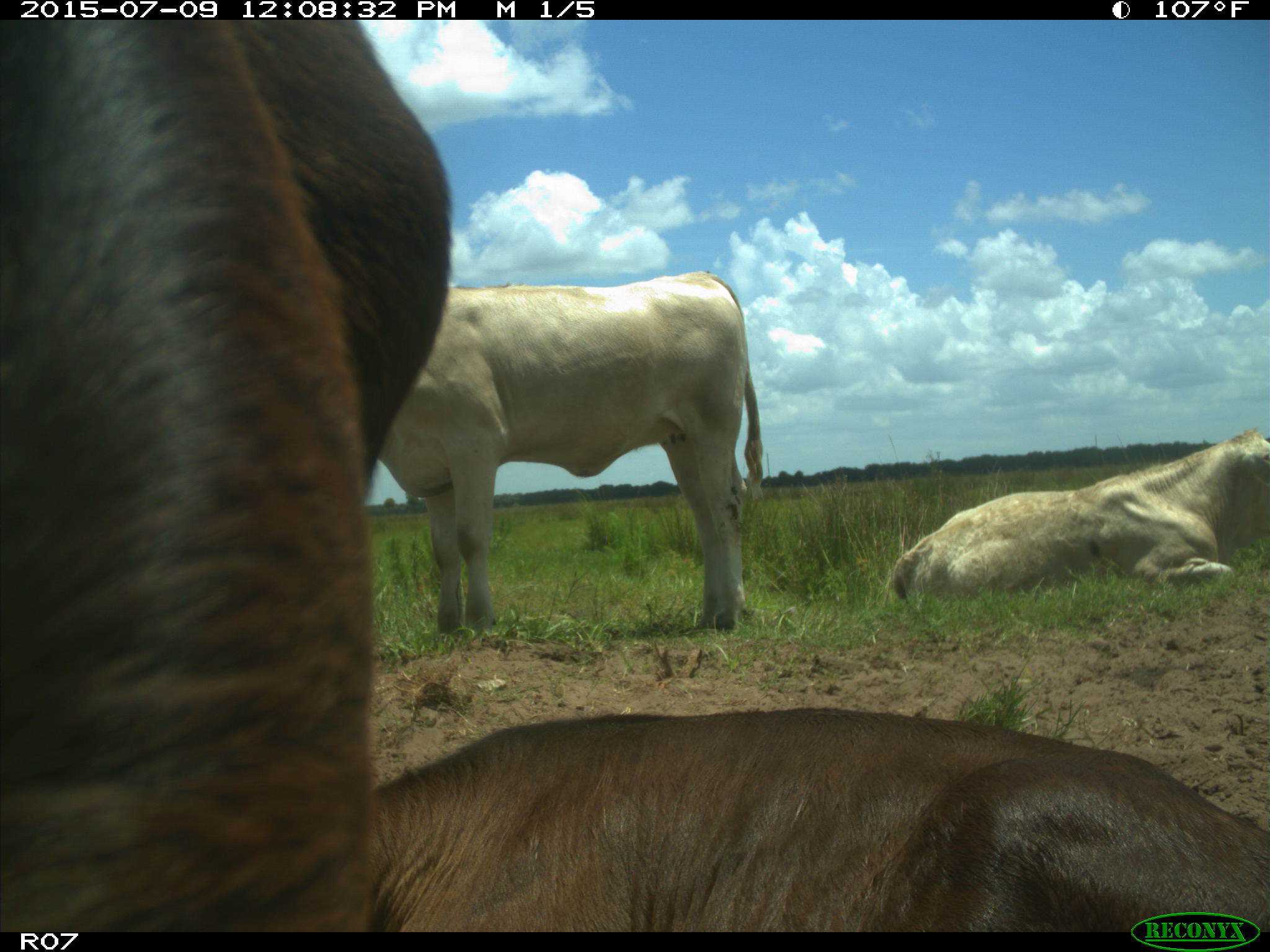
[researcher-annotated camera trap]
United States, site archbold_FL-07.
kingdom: Animalia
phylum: Chordata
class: Mammalia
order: Artiodactyla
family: Bovidae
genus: Bos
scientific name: Bos taurus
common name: domestic cow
Bos taurus (domestic cow).